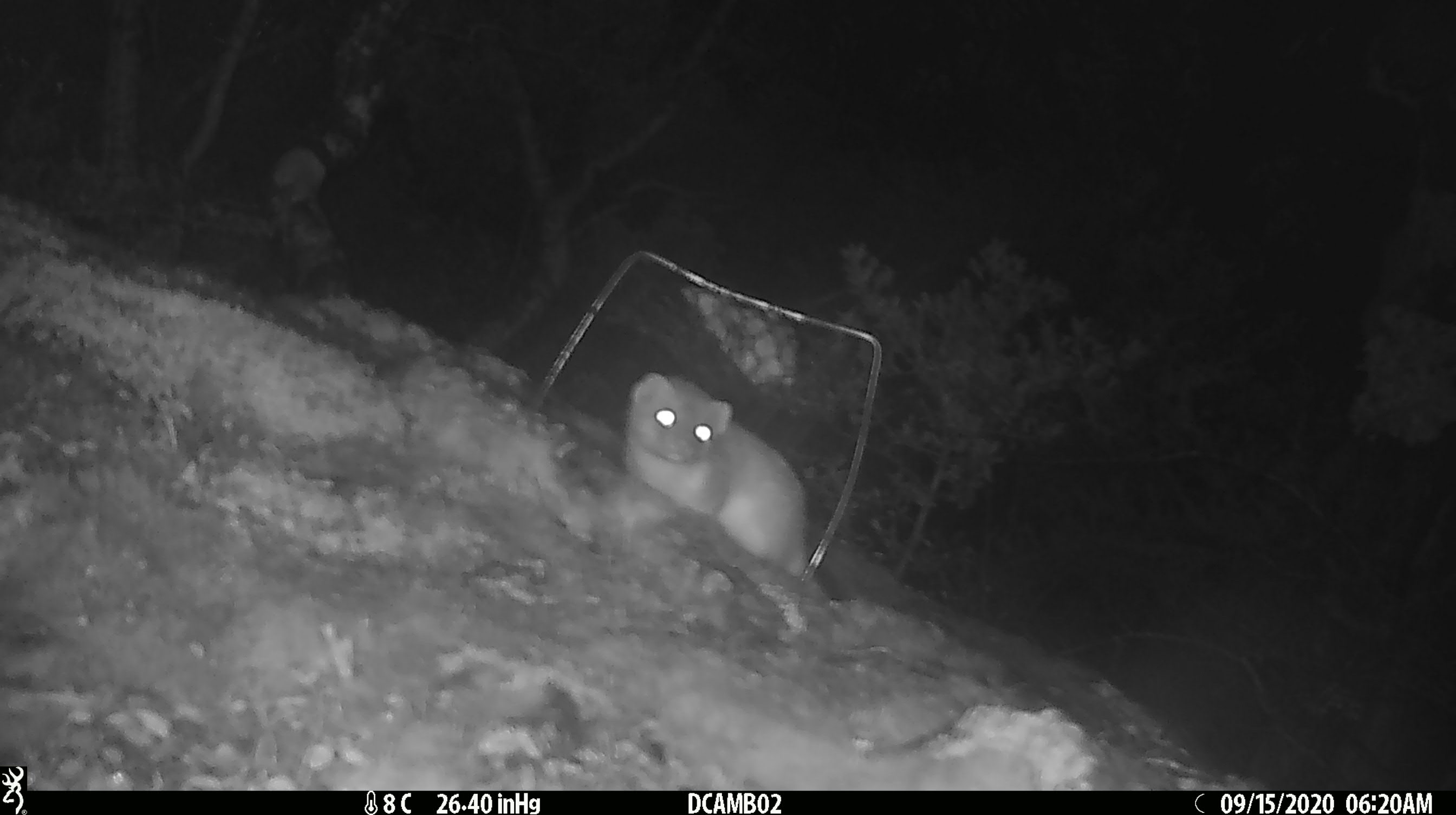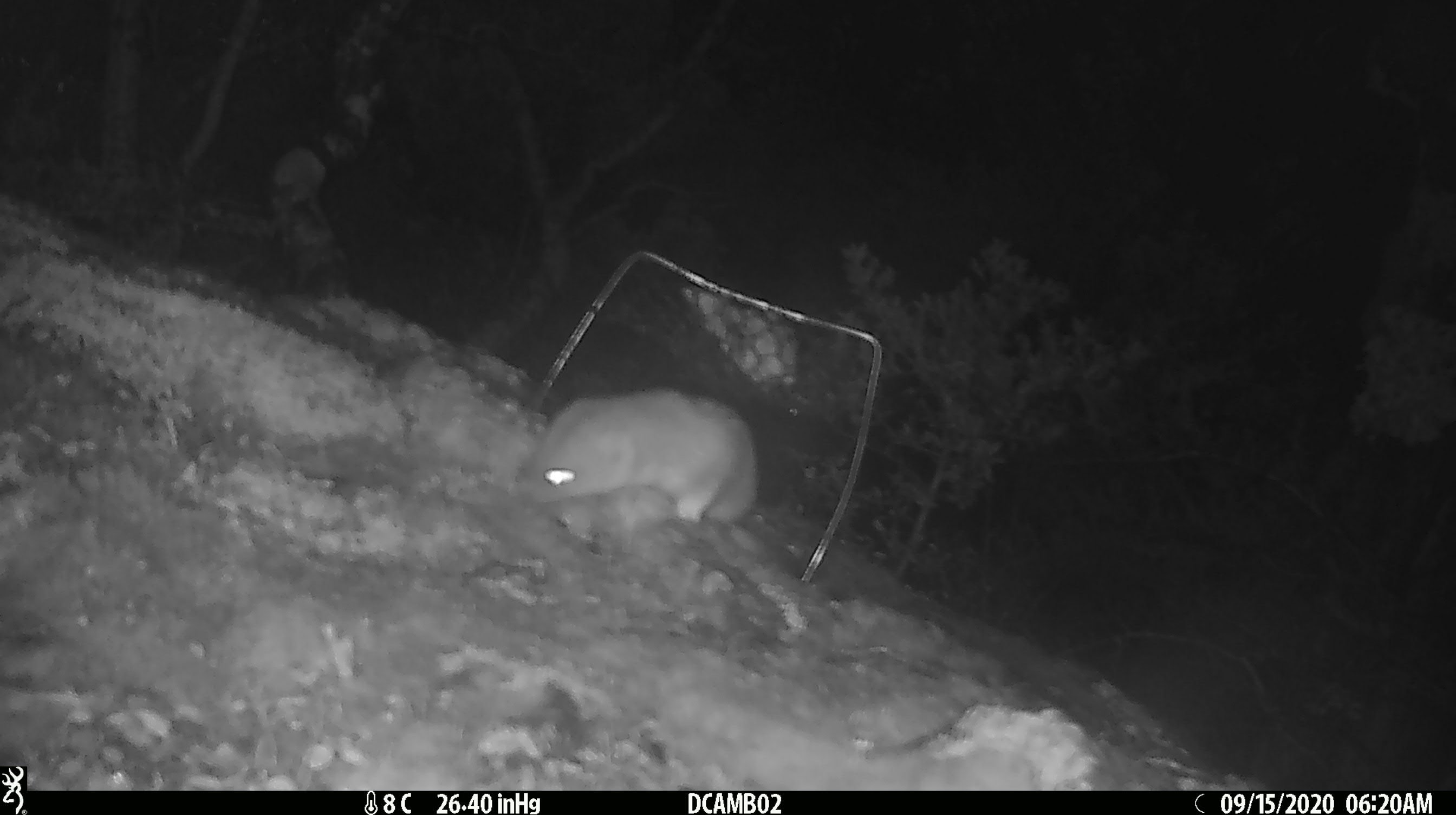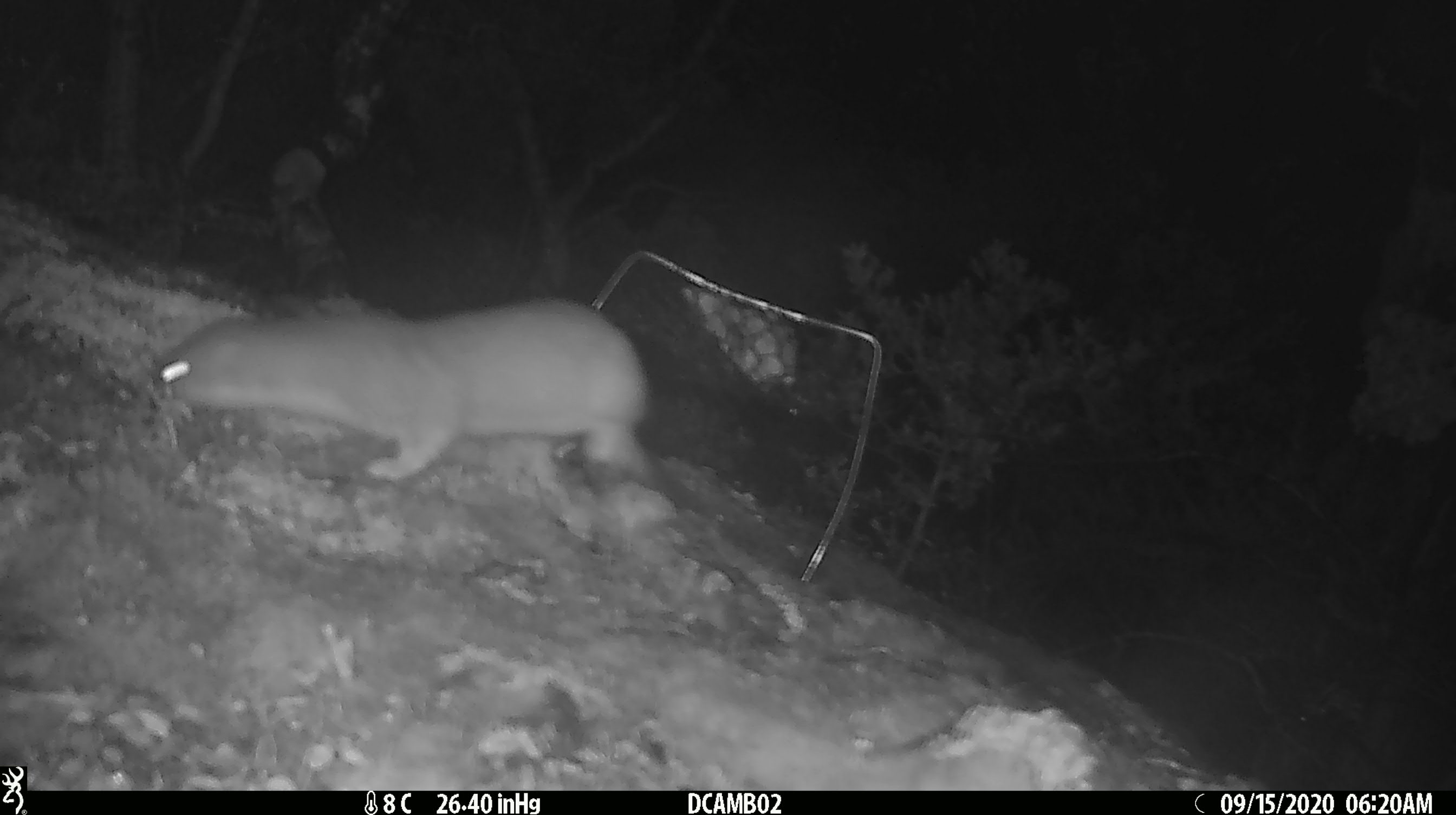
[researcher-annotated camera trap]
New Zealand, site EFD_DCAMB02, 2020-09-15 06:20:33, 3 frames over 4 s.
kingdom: Animalia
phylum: Chordata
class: Mammalia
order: Carnivora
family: Mustelidae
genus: Mustela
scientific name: Mustela erminea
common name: stoat